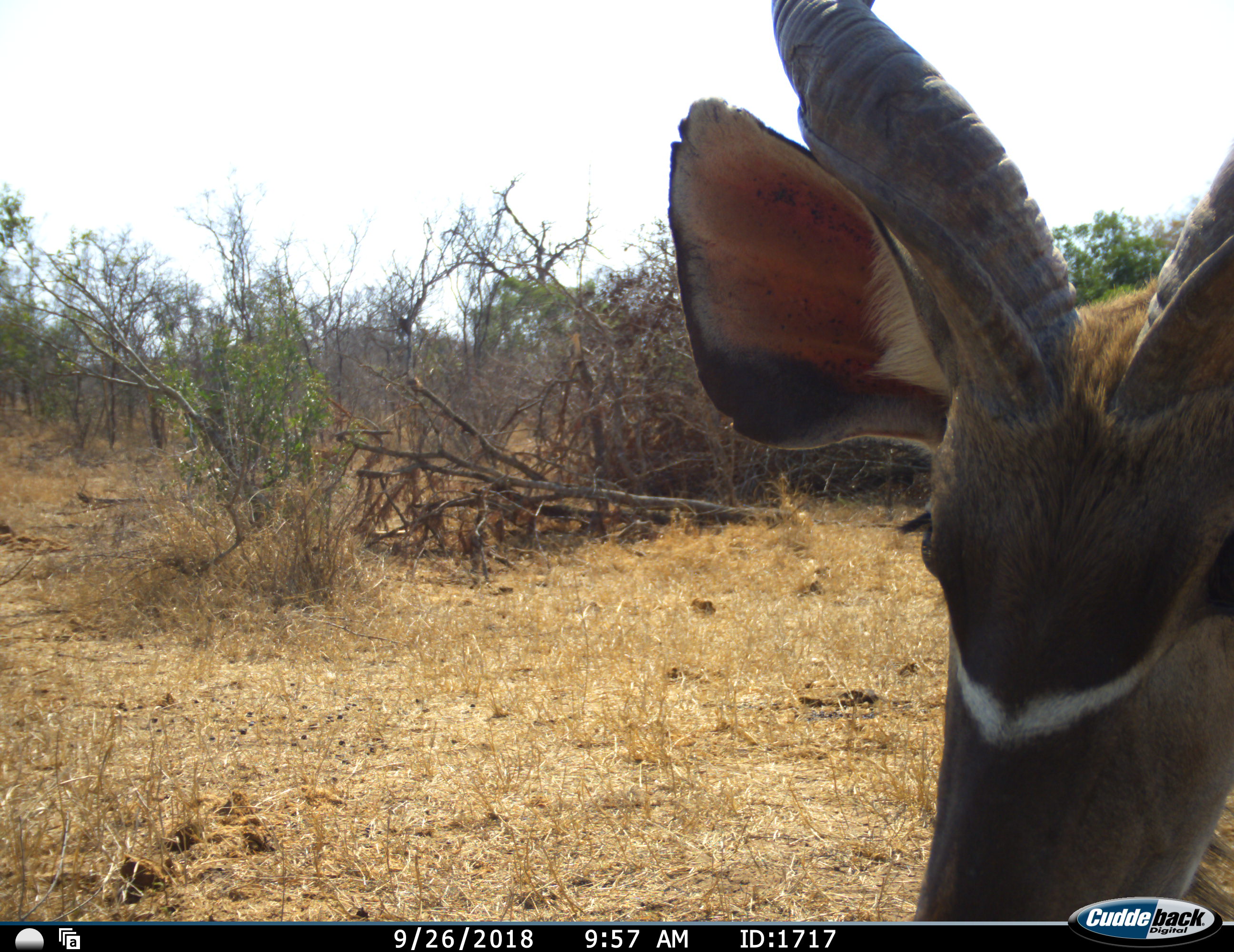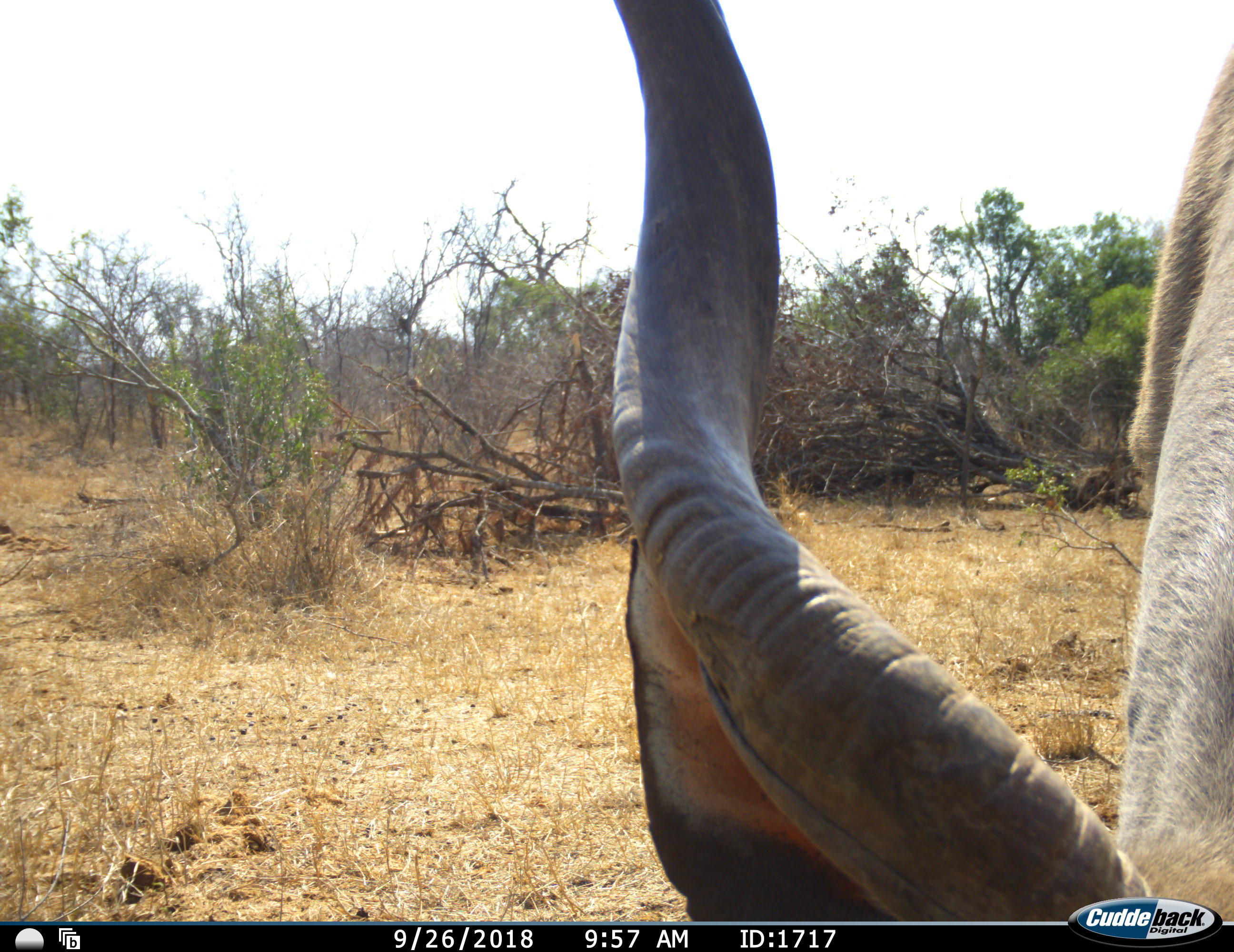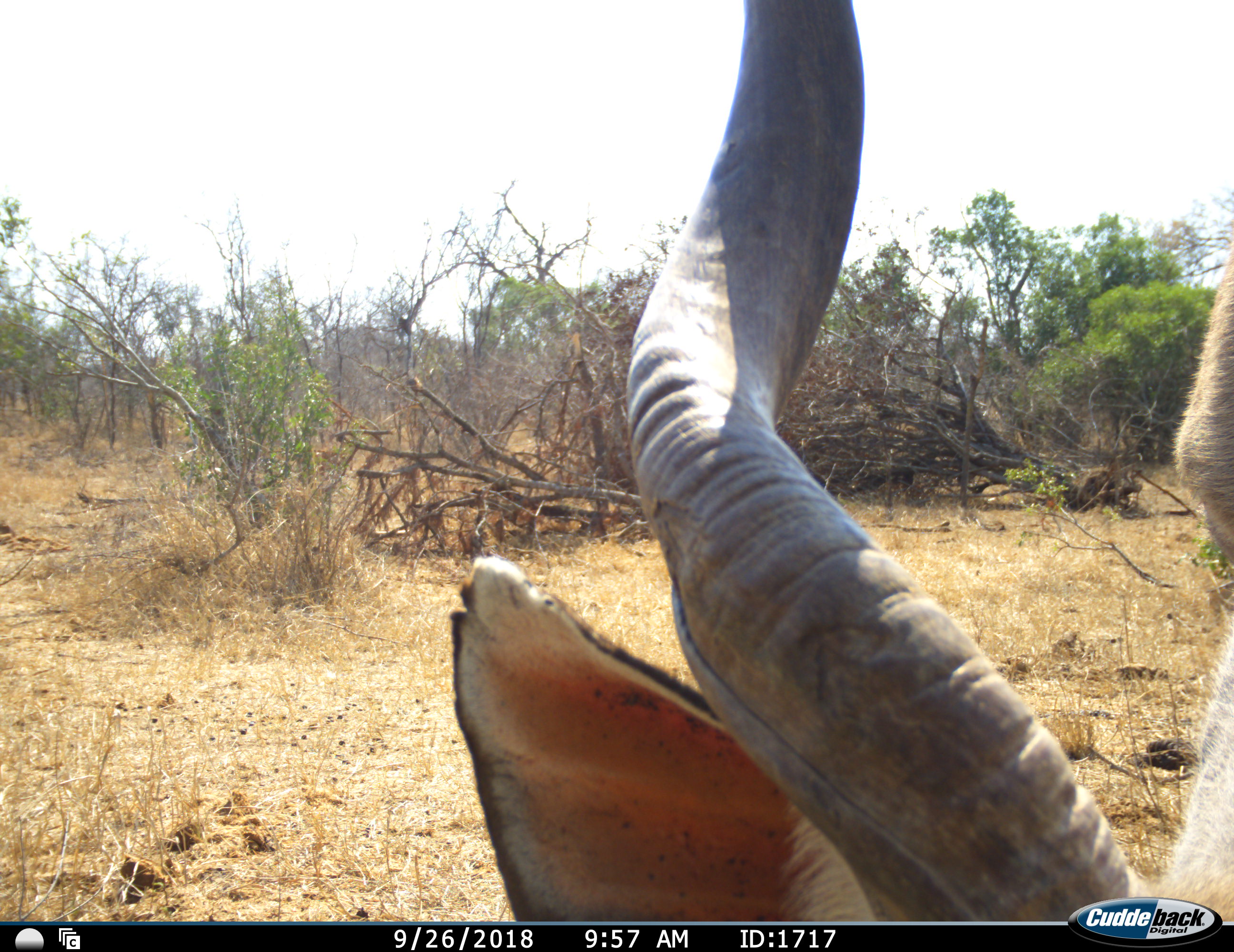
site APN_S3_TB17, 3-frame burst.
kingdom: Animalia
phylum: Chordata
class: Mammalia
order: Artiodactyla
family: Bovidae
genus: Tragelaphus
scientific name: Tragelaphus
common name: kudu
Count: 1.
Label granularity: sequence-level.